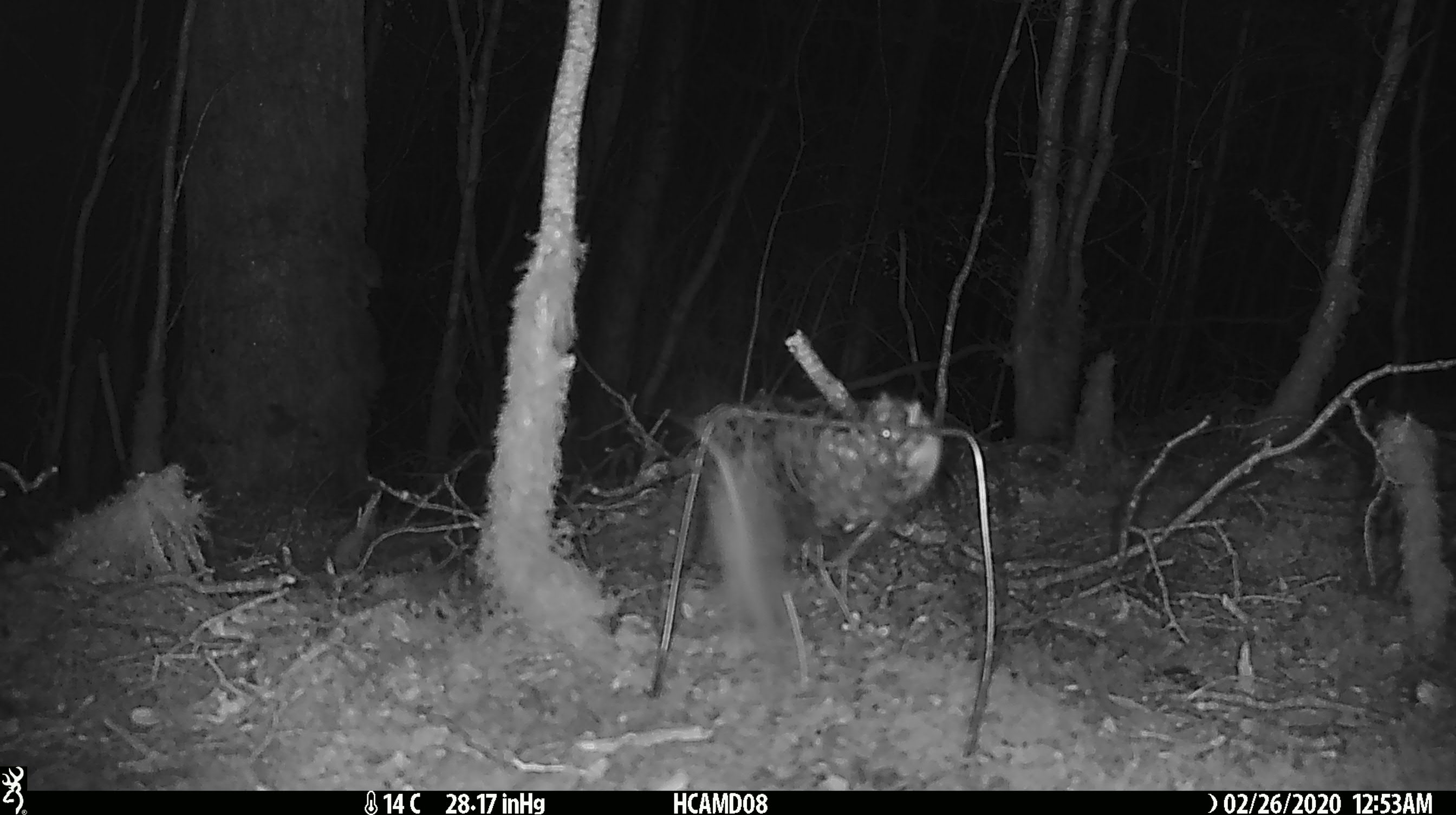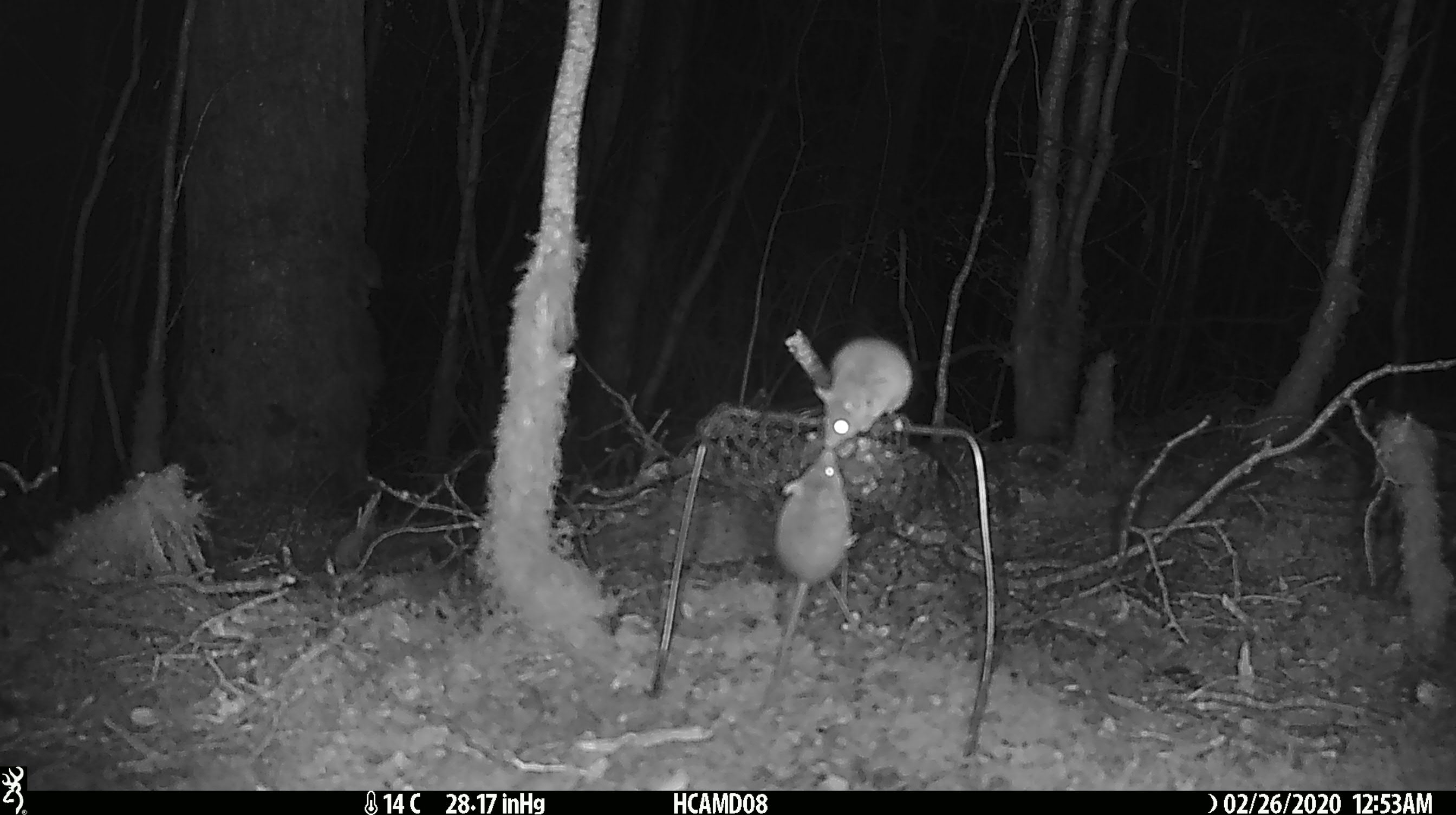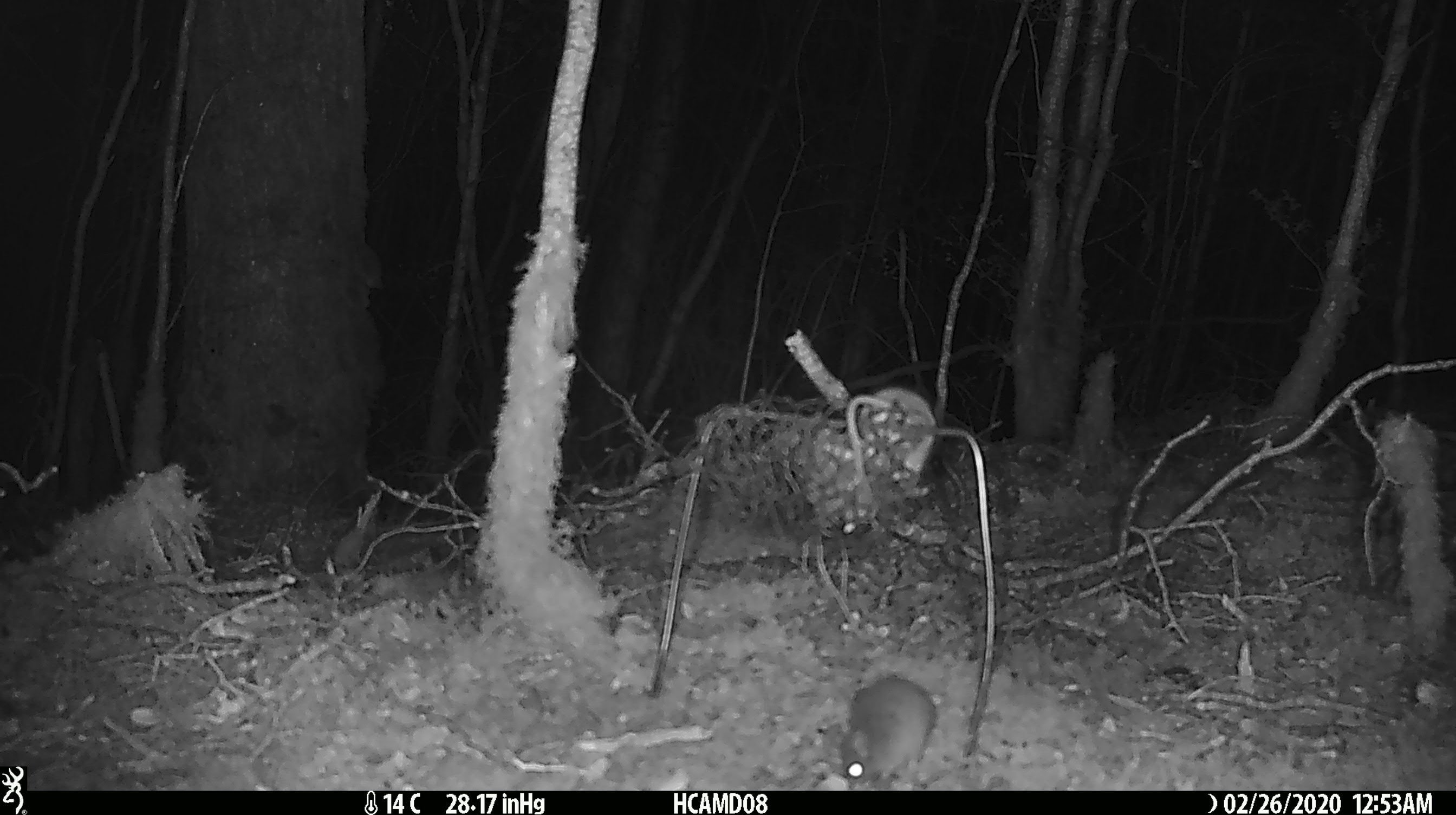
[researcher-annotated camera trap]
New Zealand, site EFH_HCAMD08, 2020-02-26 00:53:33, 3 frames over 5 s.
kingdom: Animalia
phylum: Chordata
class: Mammalia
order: Rodentia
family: Muridae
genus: Mus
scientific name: Mus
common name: mouse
Mouse (Mus).